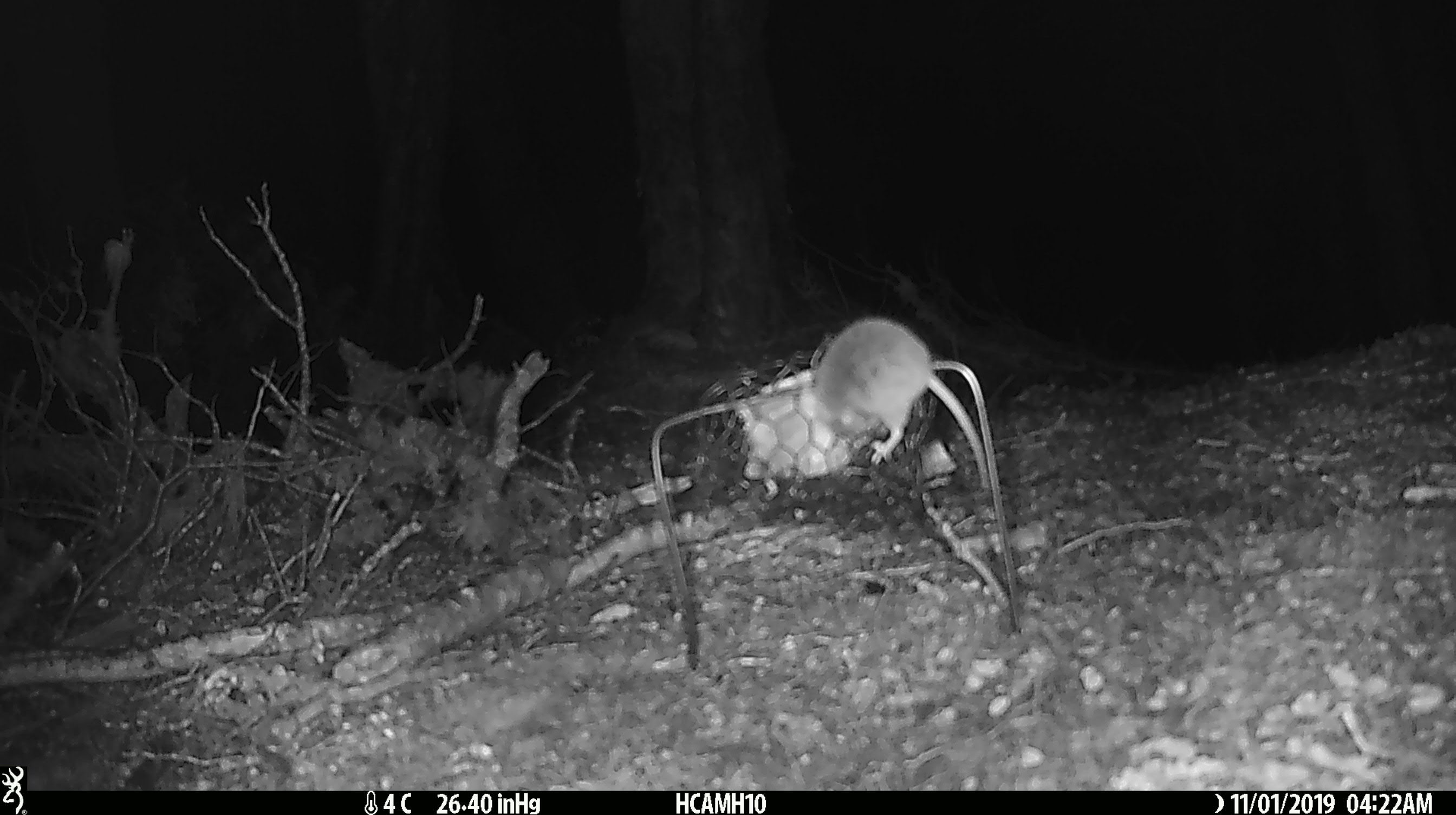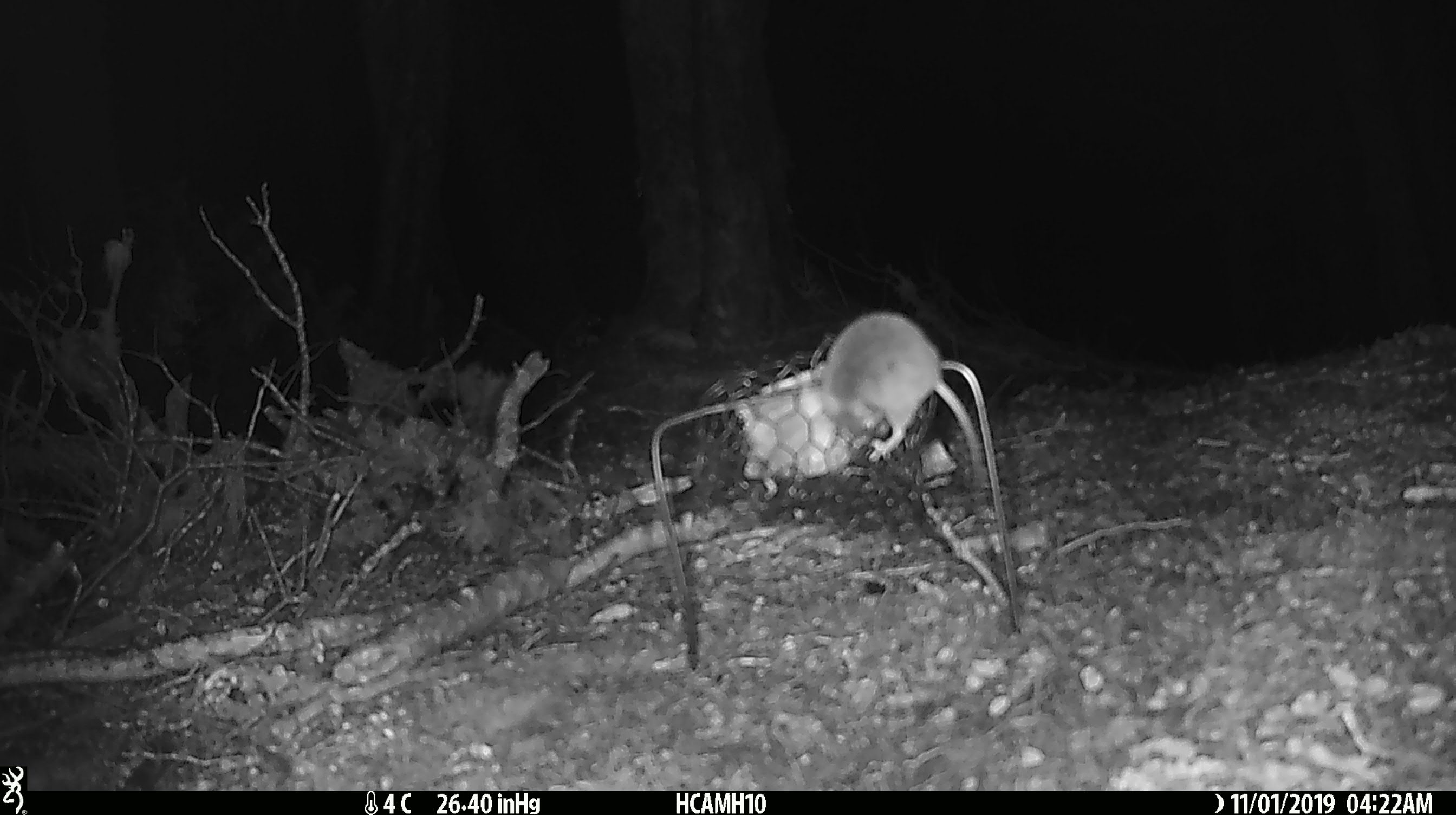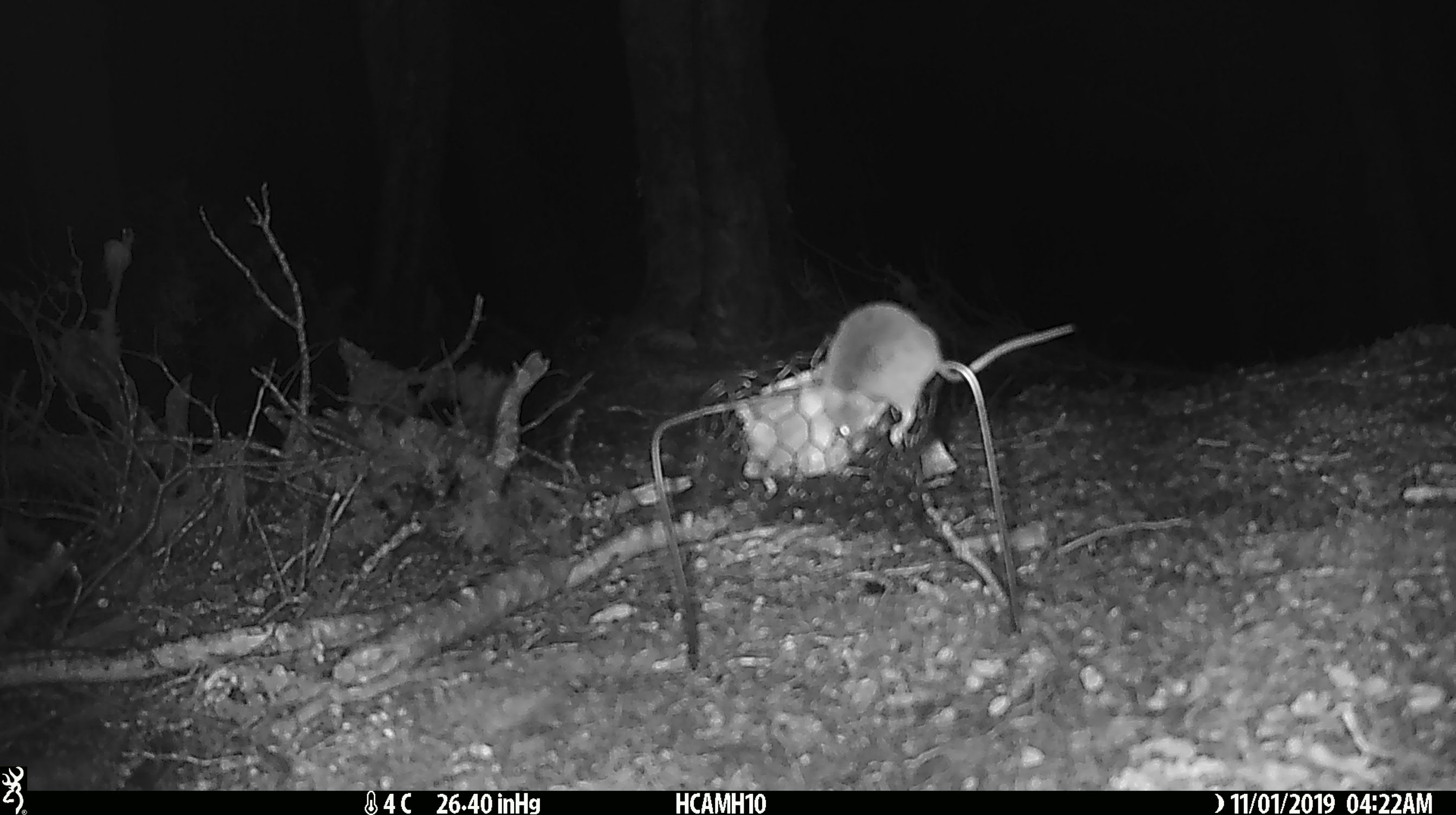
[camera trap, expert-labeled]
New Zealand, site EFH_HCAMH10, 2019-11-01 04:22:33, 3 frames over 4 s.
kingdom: Animalia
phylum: Chordata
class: Mammalia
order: Rodentia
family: Muridae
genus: Mus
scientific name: Mus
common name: mouse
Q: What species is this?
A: Mouse (Mus).